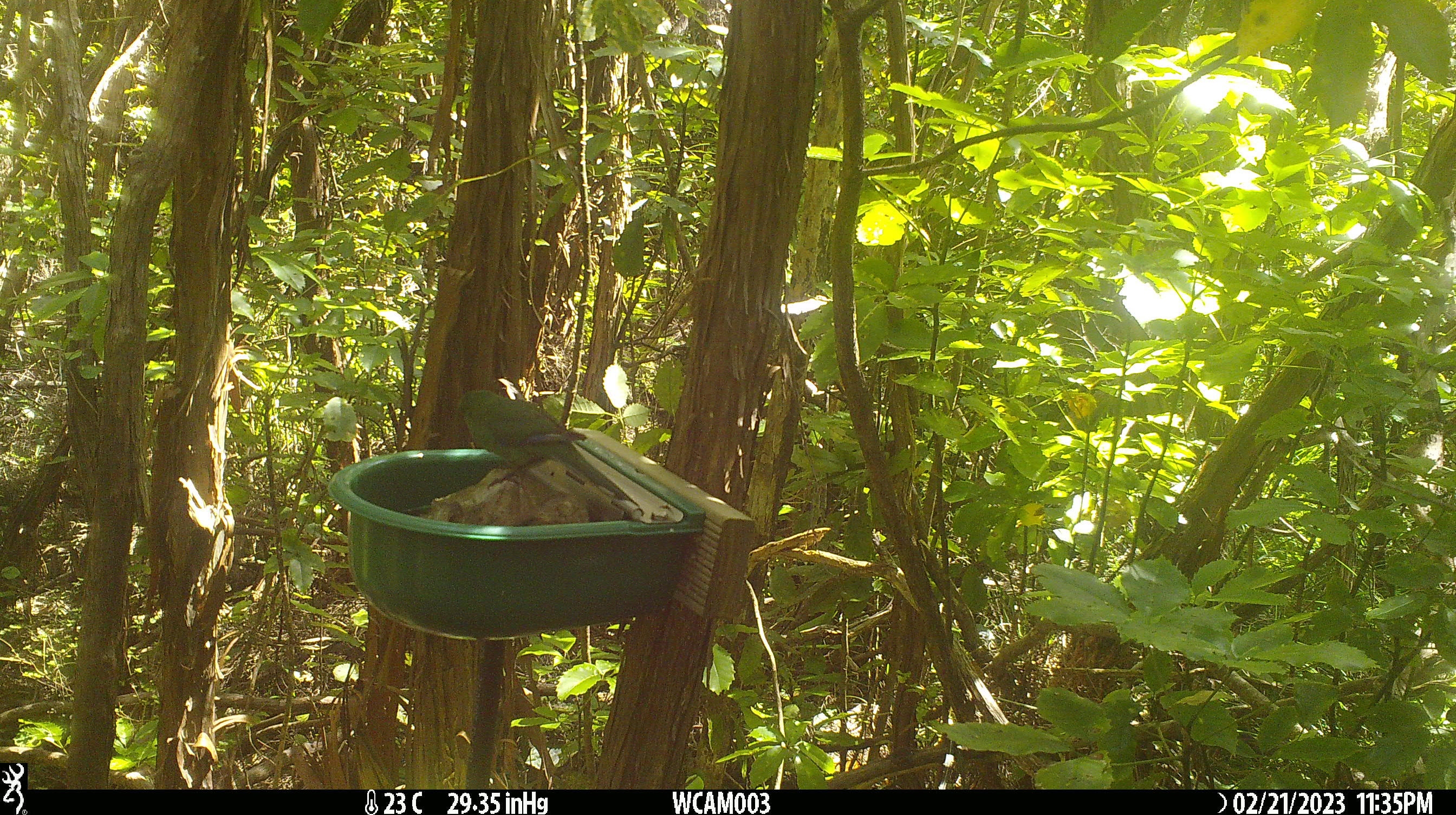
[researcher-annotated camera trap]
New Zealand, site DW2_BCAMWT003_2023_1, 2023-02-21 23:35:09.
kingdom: Animalia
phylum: Chordata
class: Aves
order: Psittaciformes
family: Psittaculidae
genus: Cyanoramphus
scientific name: Cyanoramphus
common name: parakeet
Parakeet (Cyanoramphus).